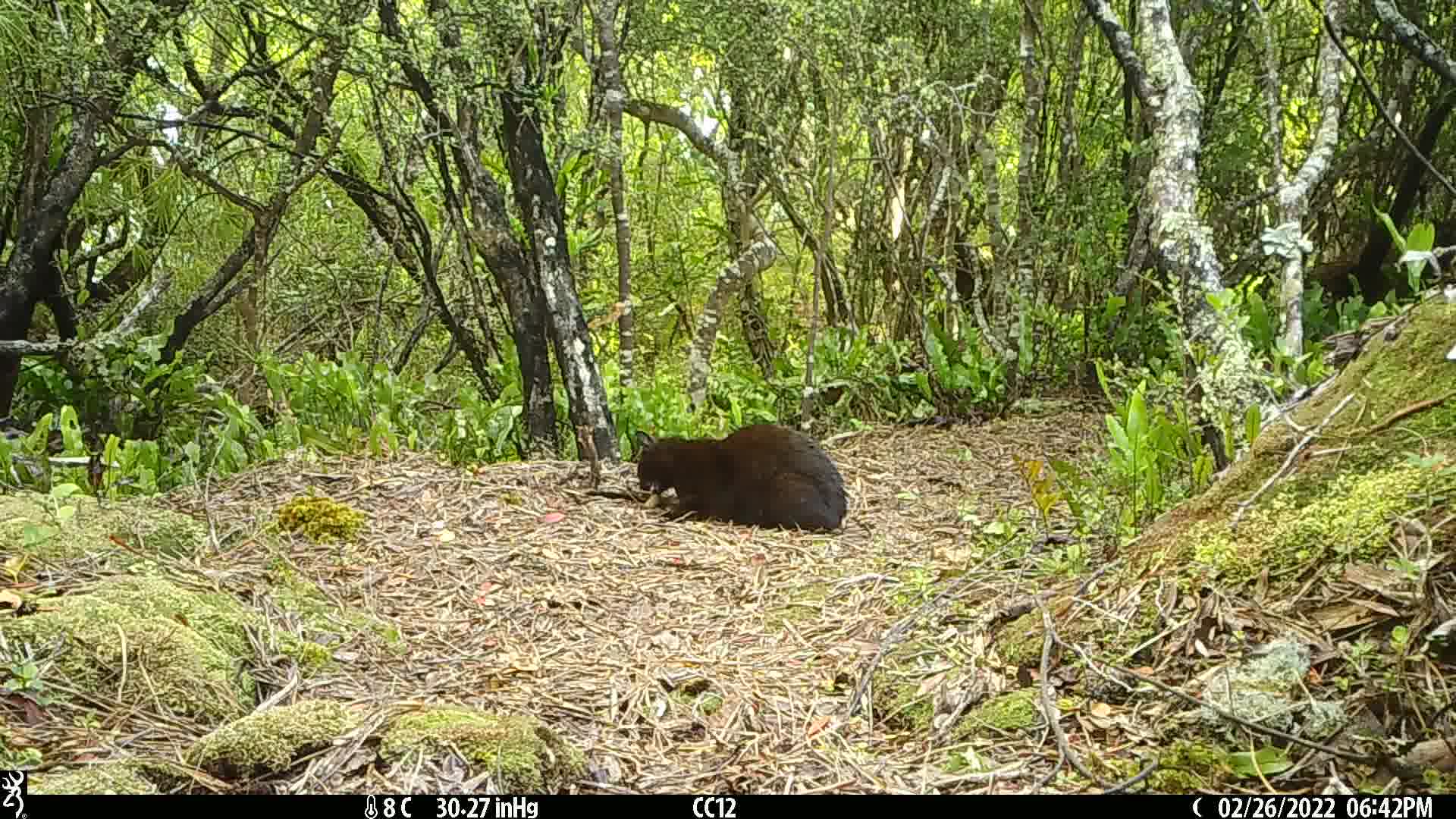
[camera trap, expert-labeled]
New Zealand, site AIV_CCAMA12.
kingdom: Animalia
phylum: Chordata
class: Mammalia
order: Carnivora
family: Felidae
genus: Felis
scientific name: Felis catus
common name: domestic cat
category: cat